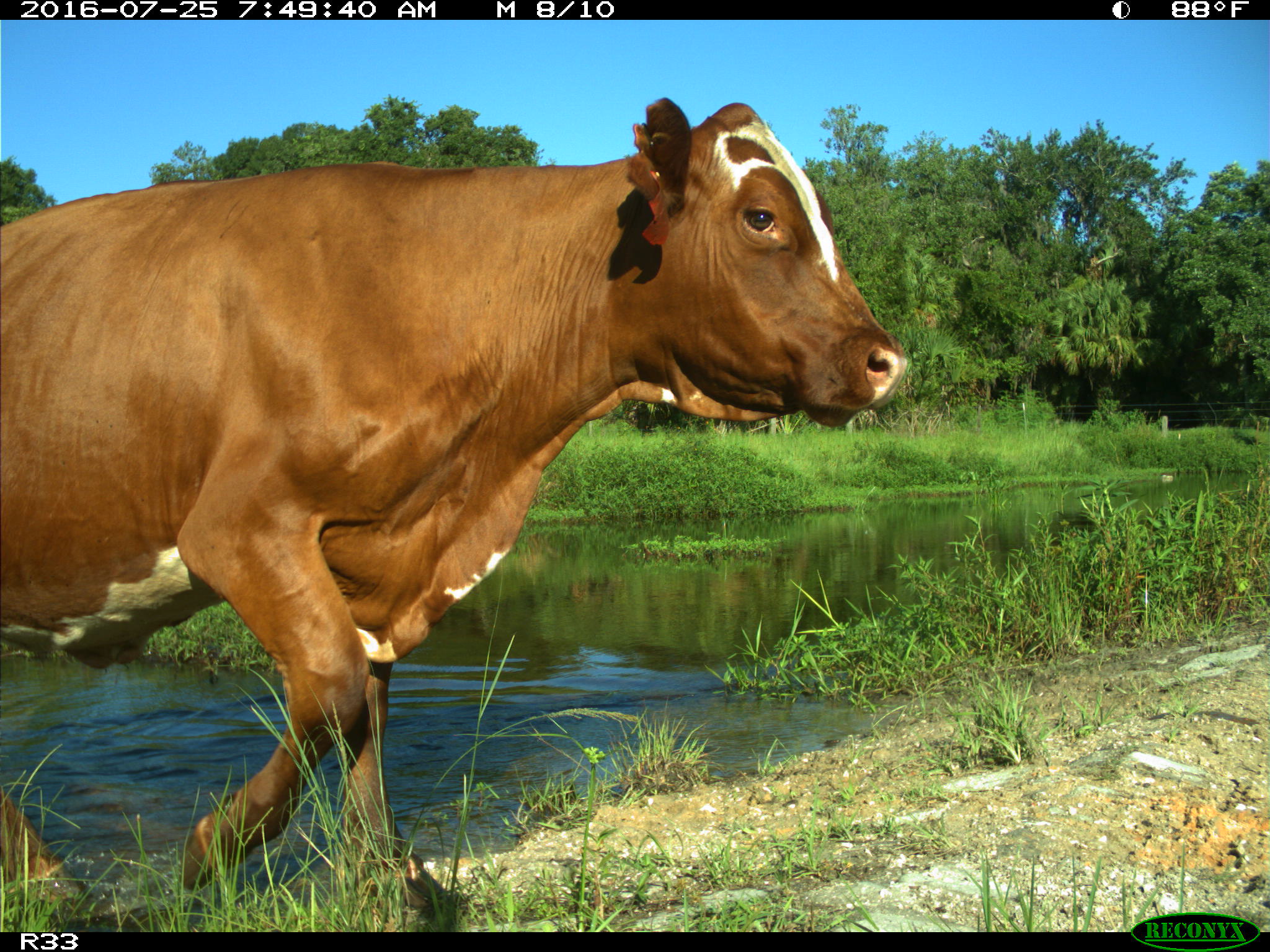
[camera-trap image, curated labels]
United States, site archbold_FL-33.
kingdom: Animalia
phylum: Chordata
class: Mammalia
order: Artiodactyla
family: Bovidae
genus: Bos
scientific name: Bos taurus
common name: domestic cow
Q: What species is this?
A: Bos taurus (domestic cow).